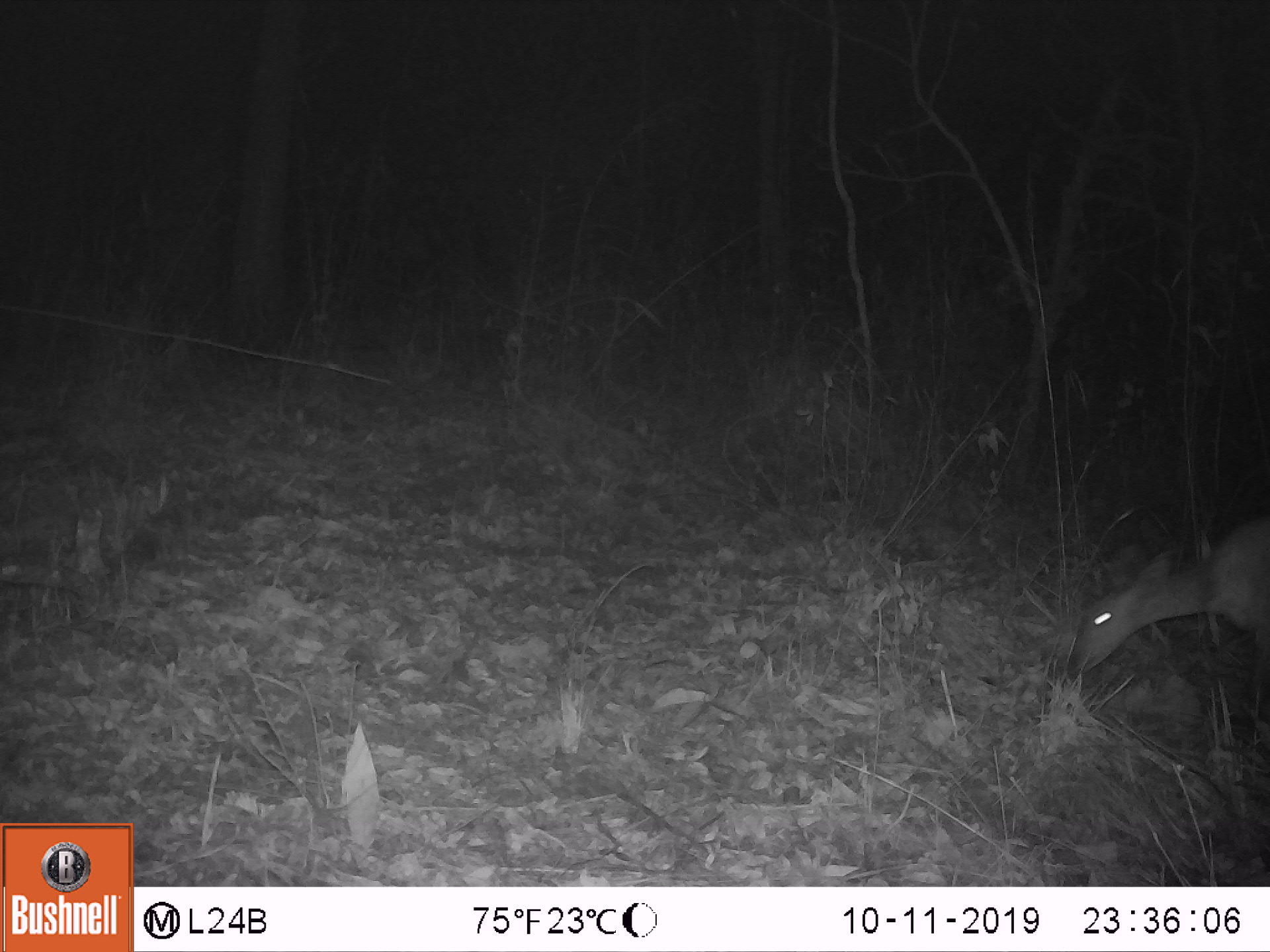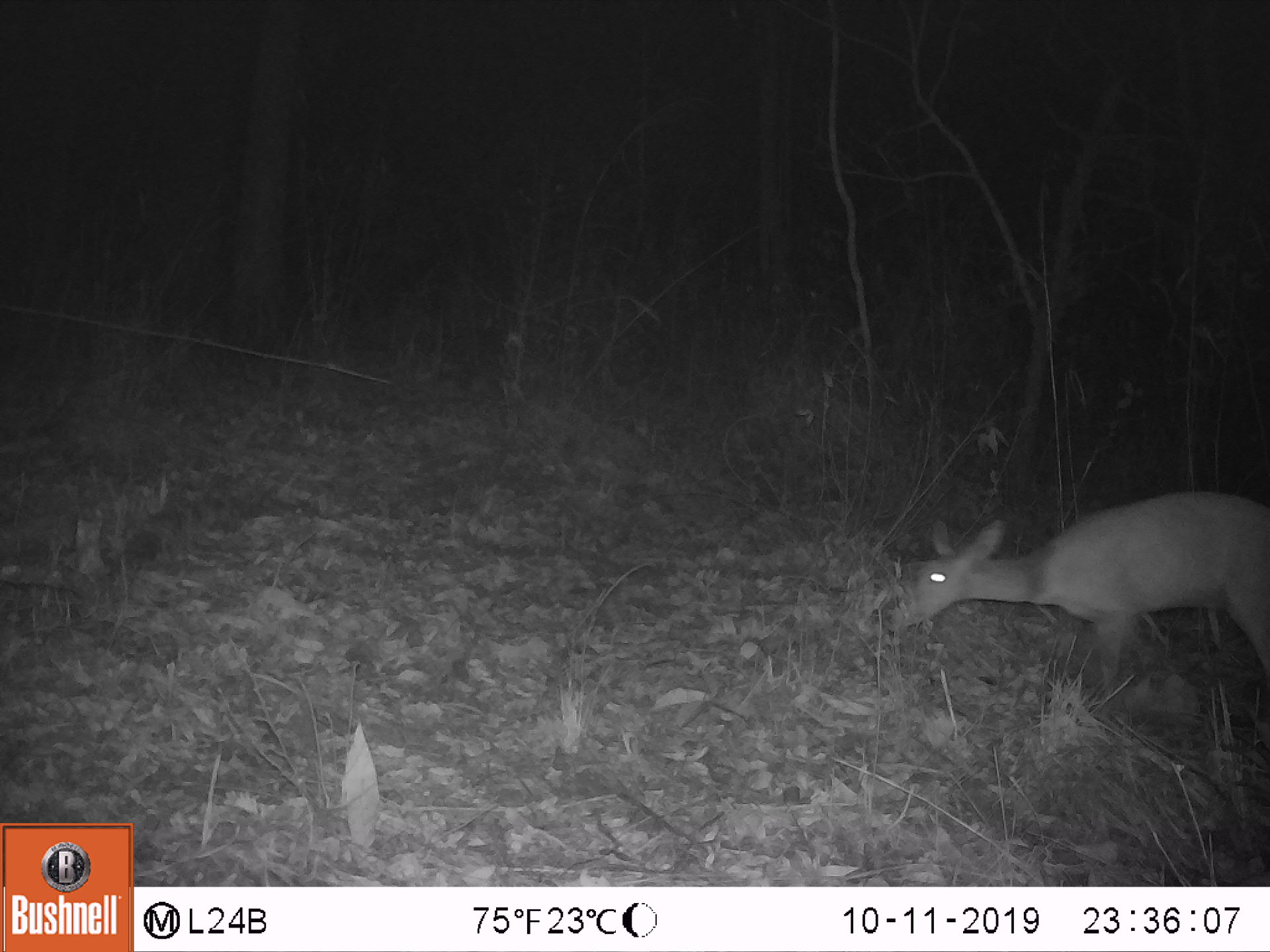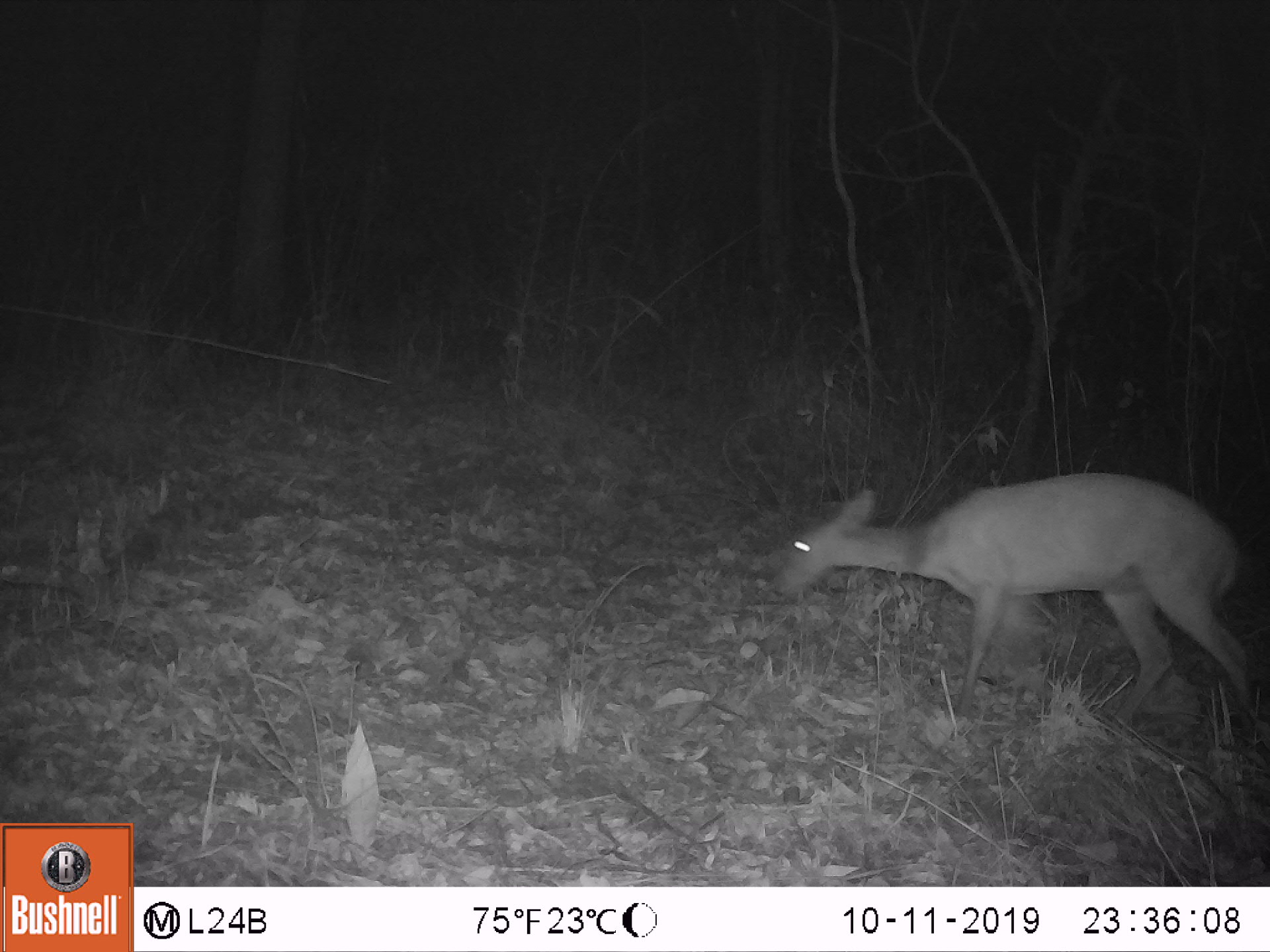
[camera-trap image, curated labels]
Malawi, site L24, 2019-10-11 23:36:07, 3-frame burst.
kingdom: Animalia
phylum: Chordata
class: Mammalia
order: Artiodactyla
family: Bovidae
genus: Tragelaphus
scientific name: Tragelaphus sylvaticus sylvaticus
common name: cape bushbuck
Cape bushbuck (Tragelaphus sylvaticus sylvaticus), count 1.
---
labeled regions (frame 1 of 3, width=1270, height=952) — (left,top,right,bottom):
cape bushbuck: (1069,525,1264,702)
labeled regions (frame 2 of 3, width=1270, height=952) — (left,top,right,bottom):
cape bushbuck: (879,493,1264,691)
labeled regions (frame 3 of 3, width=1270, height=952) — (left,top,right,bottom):
cape bushbuck: (774,475,1251,697)